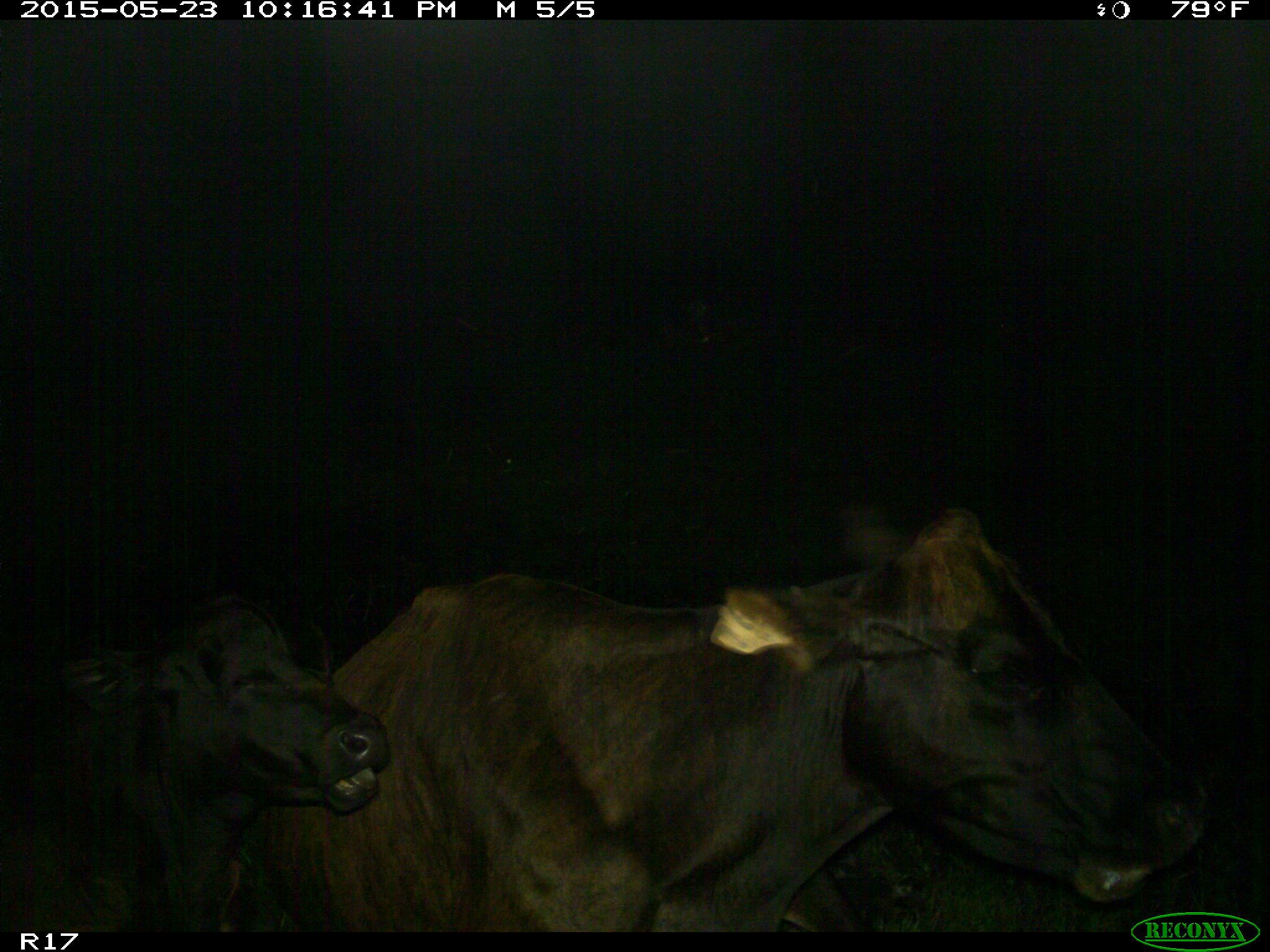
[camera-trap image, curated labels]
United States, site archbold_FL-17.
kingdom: Animalia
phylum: Chordata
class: Mammalia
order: Artiodactyla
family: Bovidae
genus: Bos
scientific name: Bos taurus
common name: domestic cow